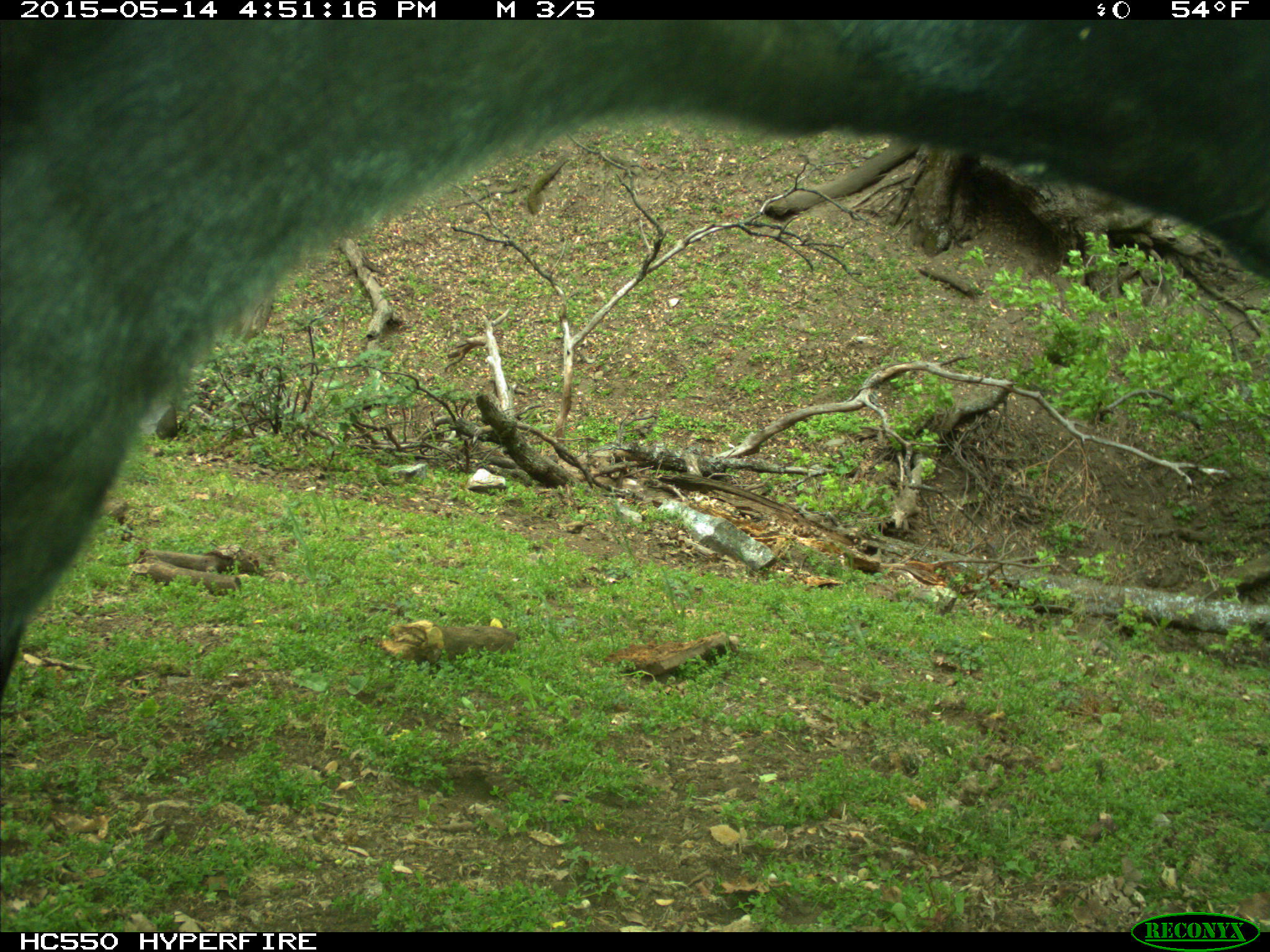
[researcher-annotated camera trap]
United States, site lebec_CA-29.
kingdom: Animalia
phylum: Chordata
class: Mammalia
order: Artiodactyla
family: Bovidae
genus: Bos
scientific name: Bos taurus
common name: domestic cow